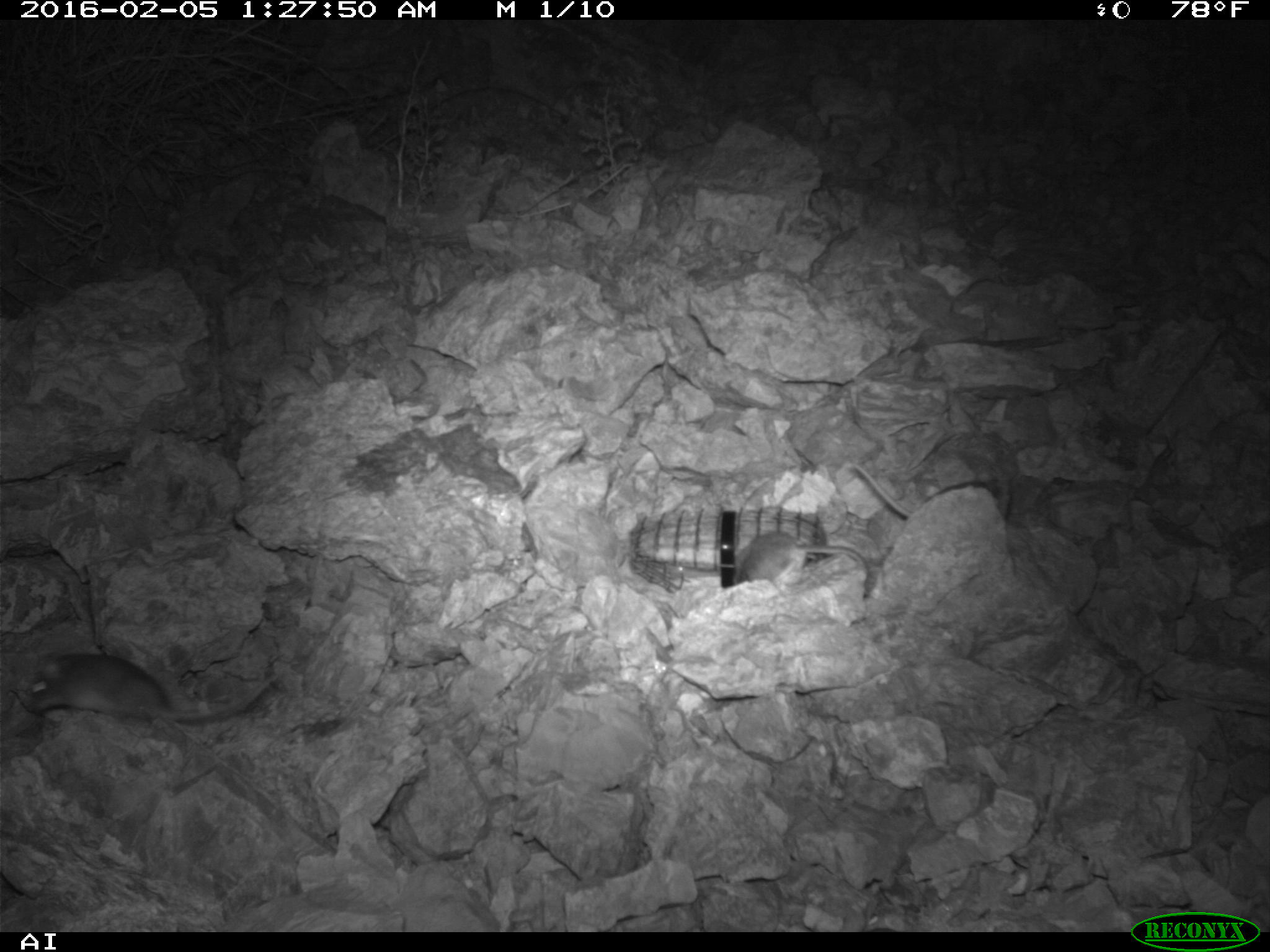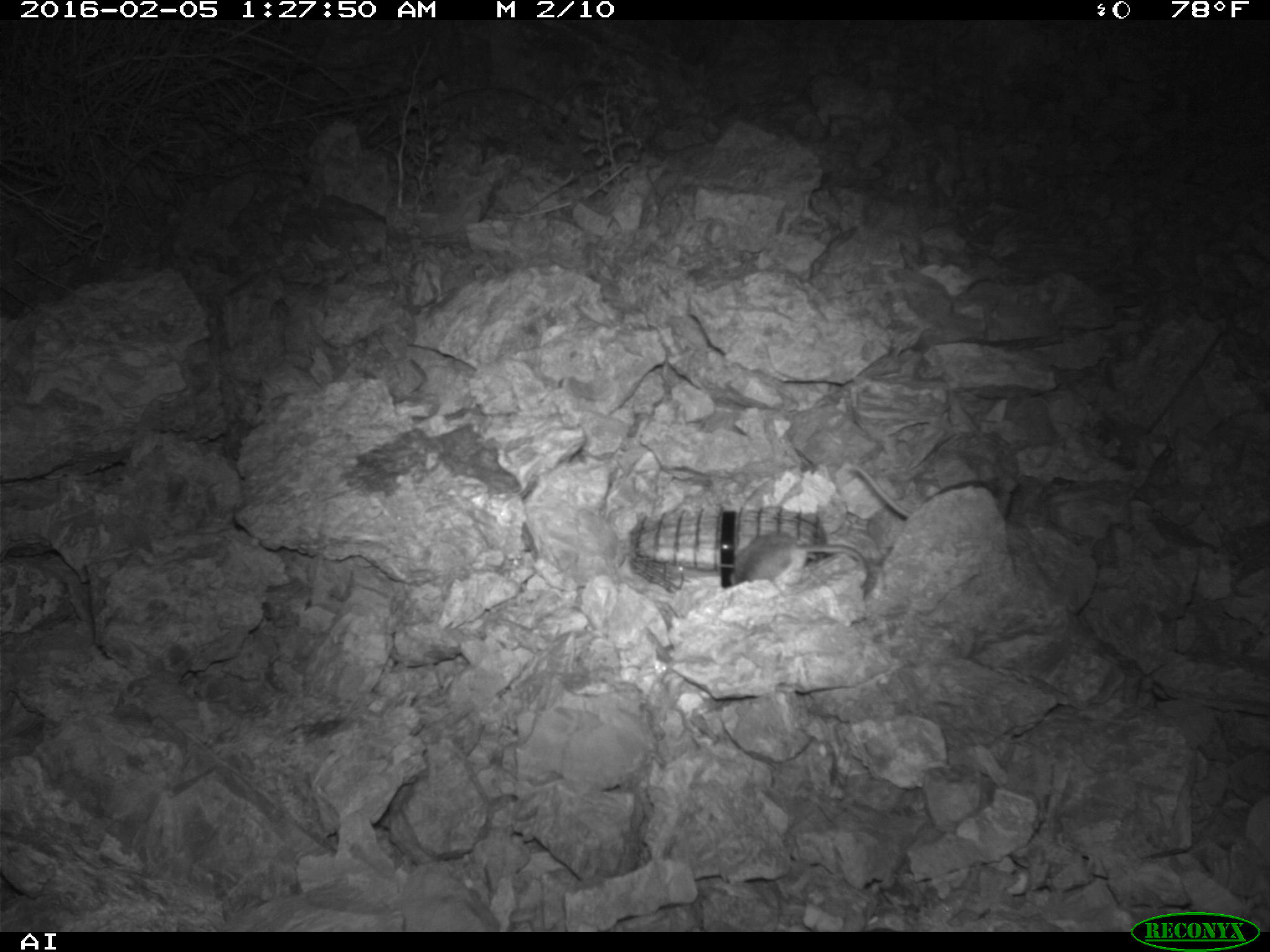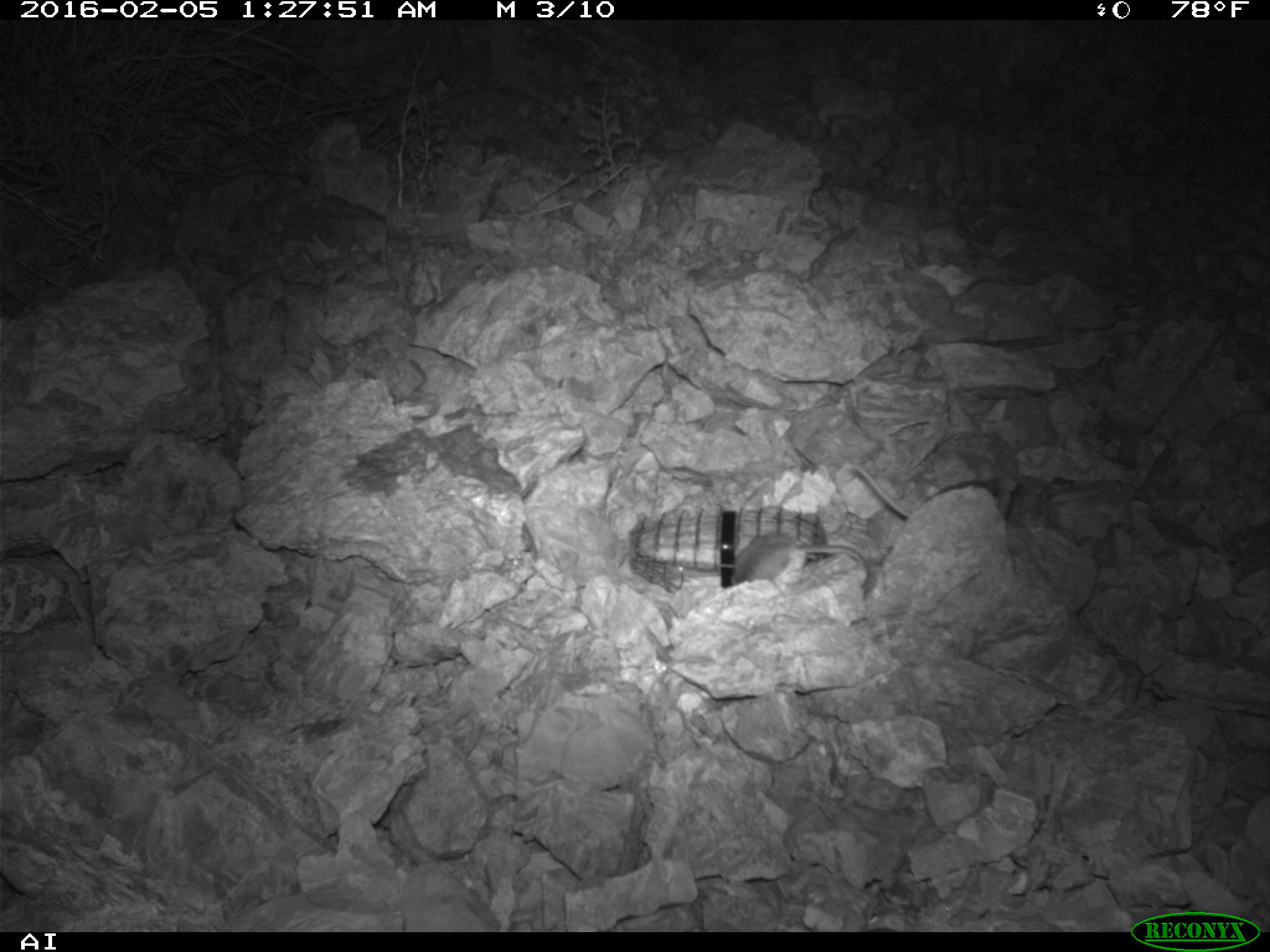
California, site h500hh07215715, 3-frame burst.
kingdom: Animalia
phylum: Chordata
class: Mammalia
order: Rodentia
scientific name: Rodentia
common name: rodent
Rodent (Rodentia).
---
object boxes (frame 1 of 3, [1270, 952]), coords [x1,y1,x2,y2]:
rodent: [730,532,873,597]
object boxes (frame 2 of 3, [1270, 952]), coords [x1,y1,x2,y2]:
rodent: [851,462,1015,524]; [730,529,871,589]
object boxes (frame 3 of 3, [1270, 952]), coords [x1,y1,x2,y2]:
rodent: [715,528,871,590]